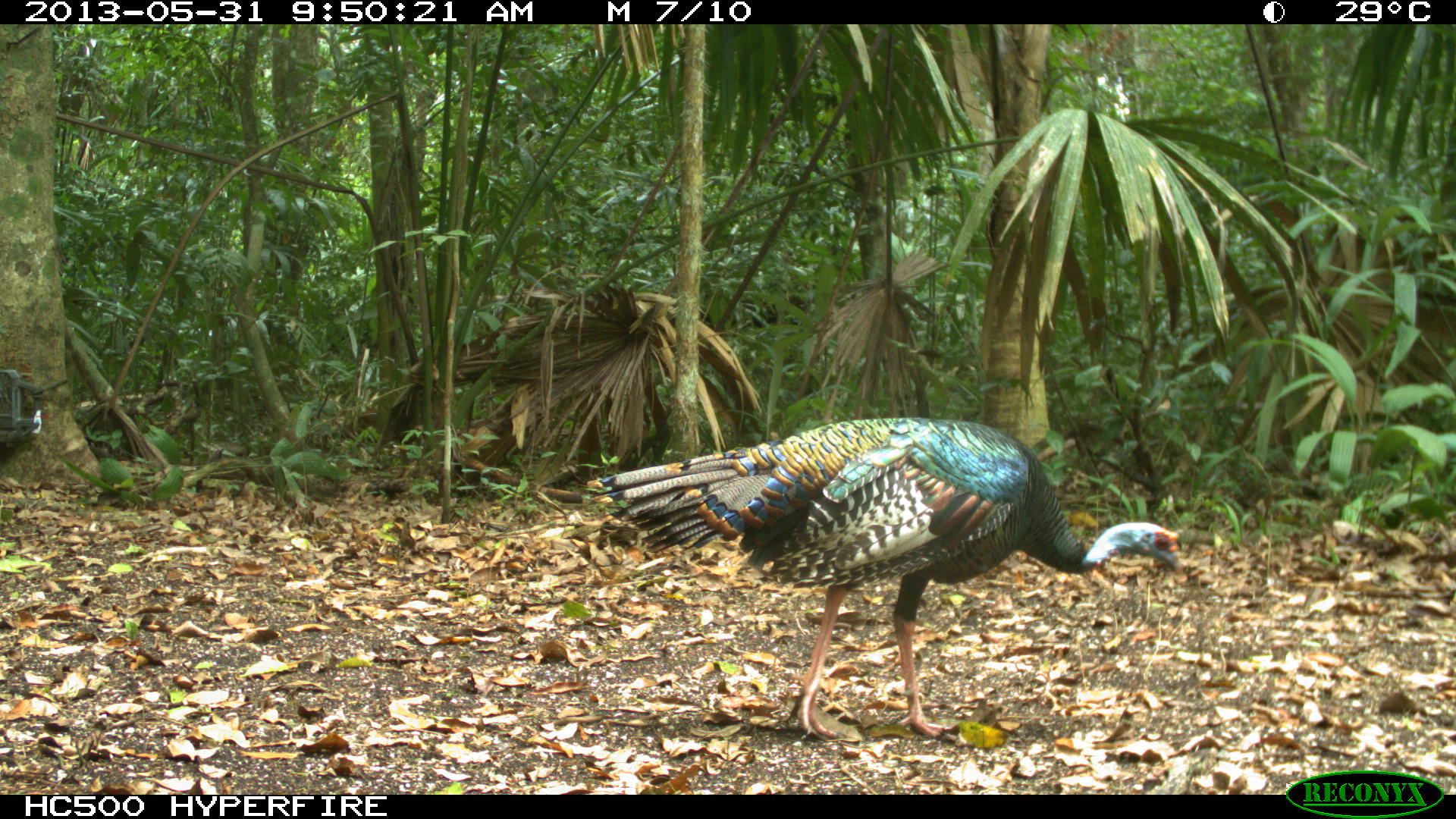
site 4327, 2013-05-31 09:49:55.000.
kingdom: Animalia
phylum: Chordata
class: Aves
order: Galliformes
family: Phasianidae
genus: Meleagris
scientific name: Meleagris ocellata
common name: ocellated turkey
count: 1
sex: male